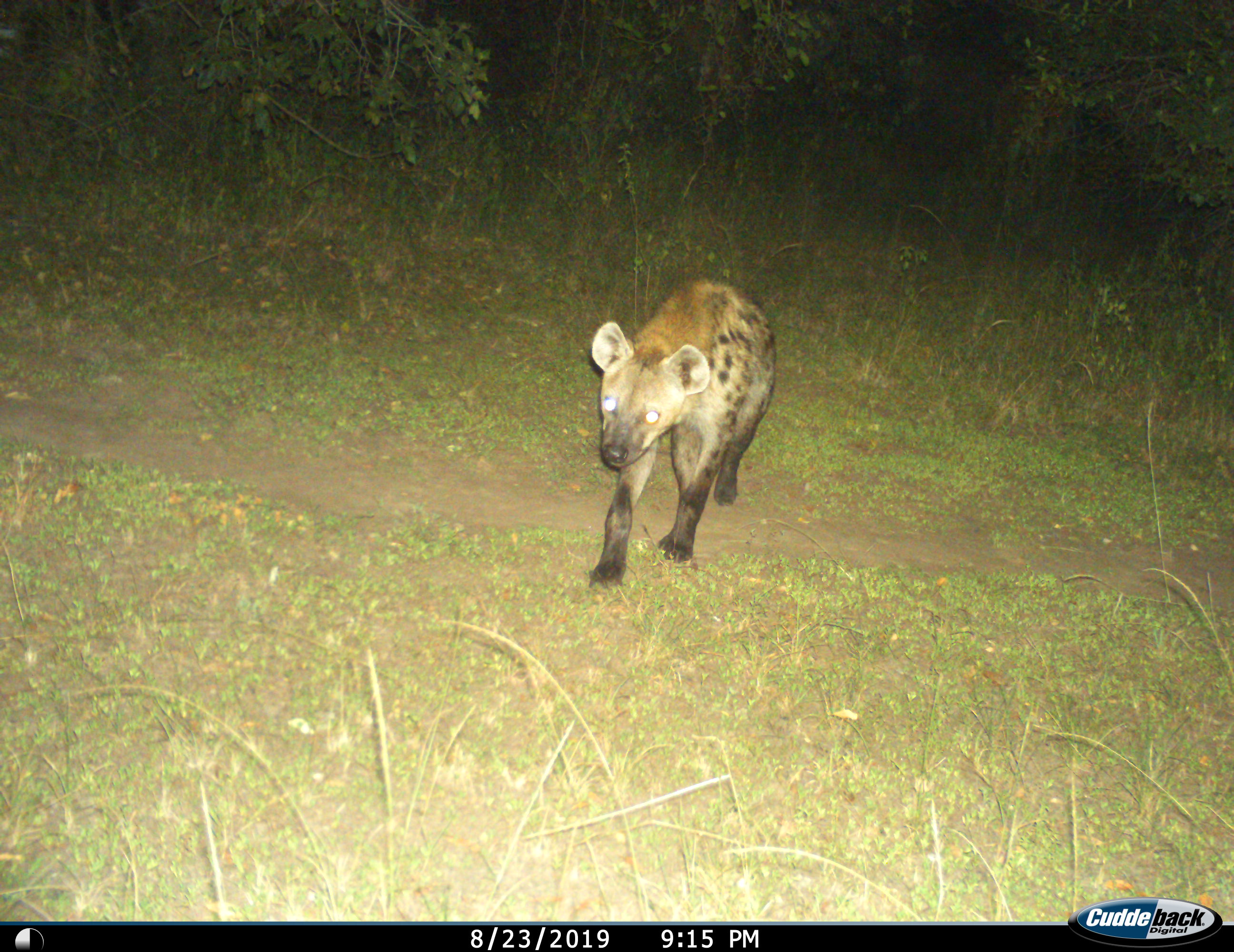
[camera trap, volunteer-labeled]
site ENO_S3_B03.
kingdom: Animalia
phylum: Chordata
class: Mammalia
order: Carnivora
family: Hyaenidae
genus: Crocuta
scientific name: Crocuta crocuta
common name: spotted hyena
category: hyenaspotted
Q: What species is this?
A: Hyenaspotted (spotted hyena) (Crocuta crocuta).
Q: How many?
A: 1.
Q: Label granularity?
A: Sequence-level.